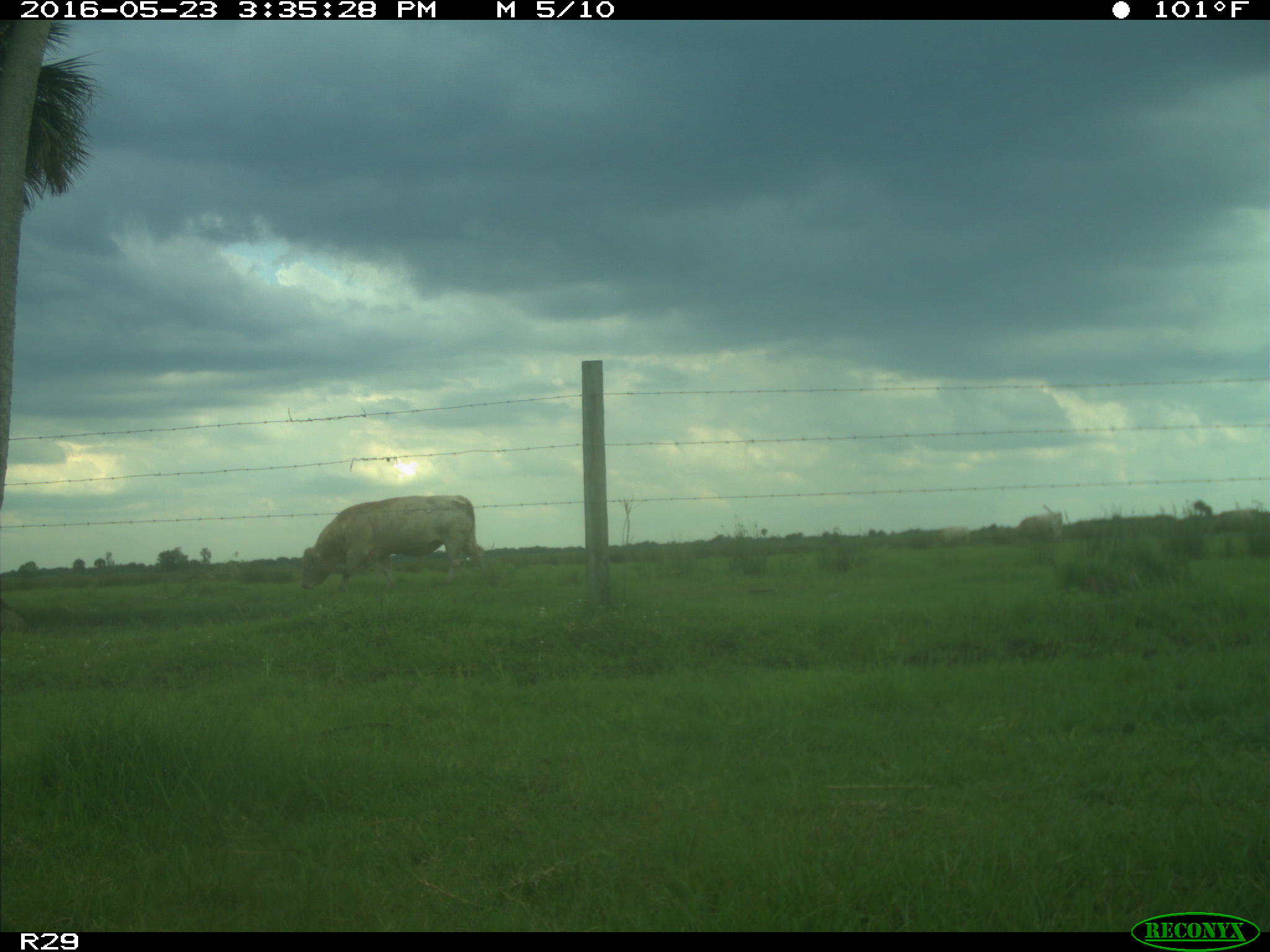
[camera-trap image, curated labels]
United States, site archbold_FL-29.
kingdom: Animalia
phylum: Chordata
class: Mammalia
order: Artiodactyla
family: Bovidae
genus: Bos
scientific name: Bos taurus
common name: domestic cow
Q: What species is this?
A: Bos taurus (domestic cow).